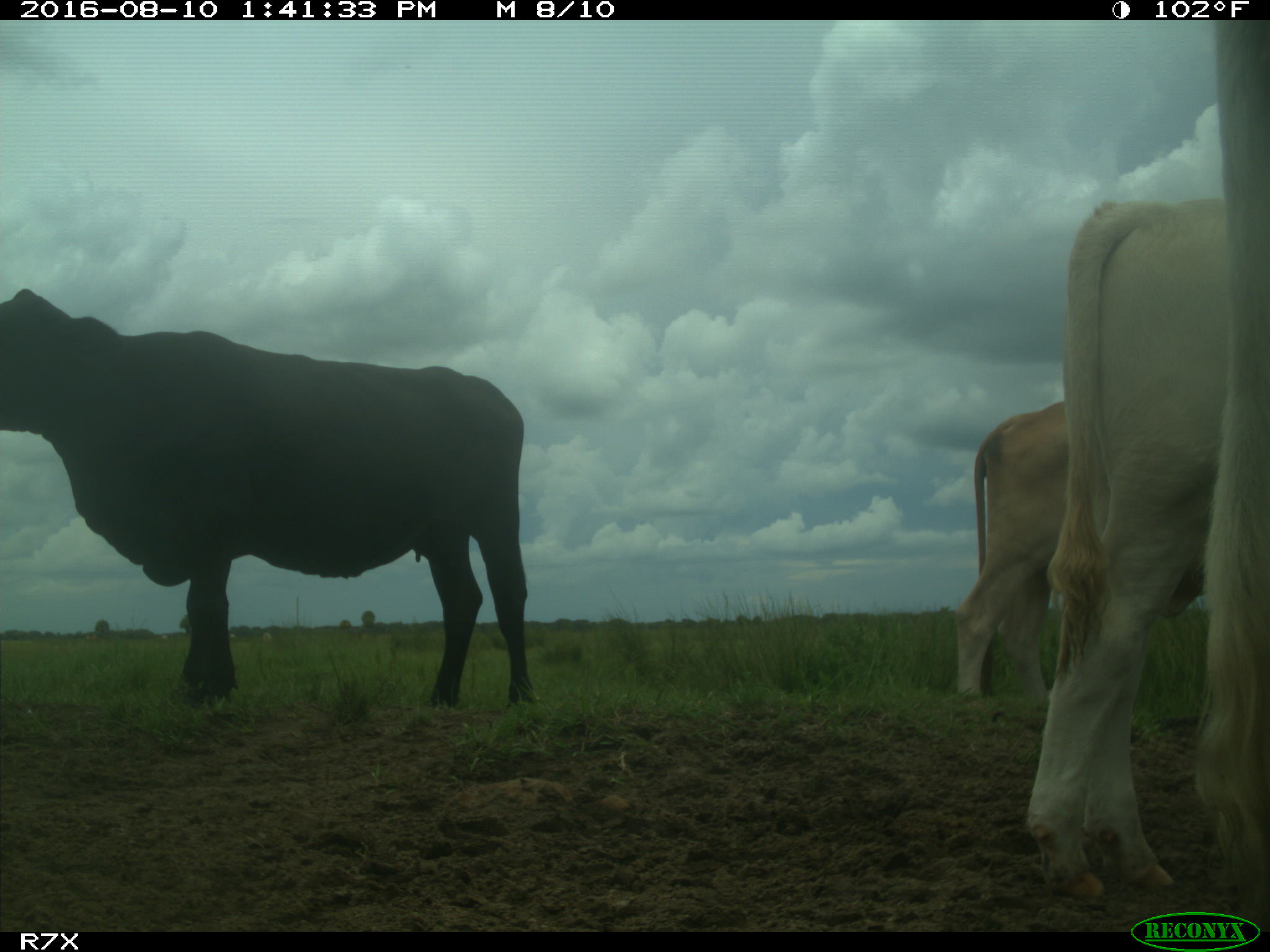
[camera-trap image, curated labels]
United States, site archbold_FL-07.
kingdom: Animalia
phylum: Chordata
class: Mammalia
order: Artiodactyla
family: Bovidae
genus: Bos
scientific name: Bos taurus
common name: domestic cow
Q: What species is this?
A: Bos taurus (domestic cow).